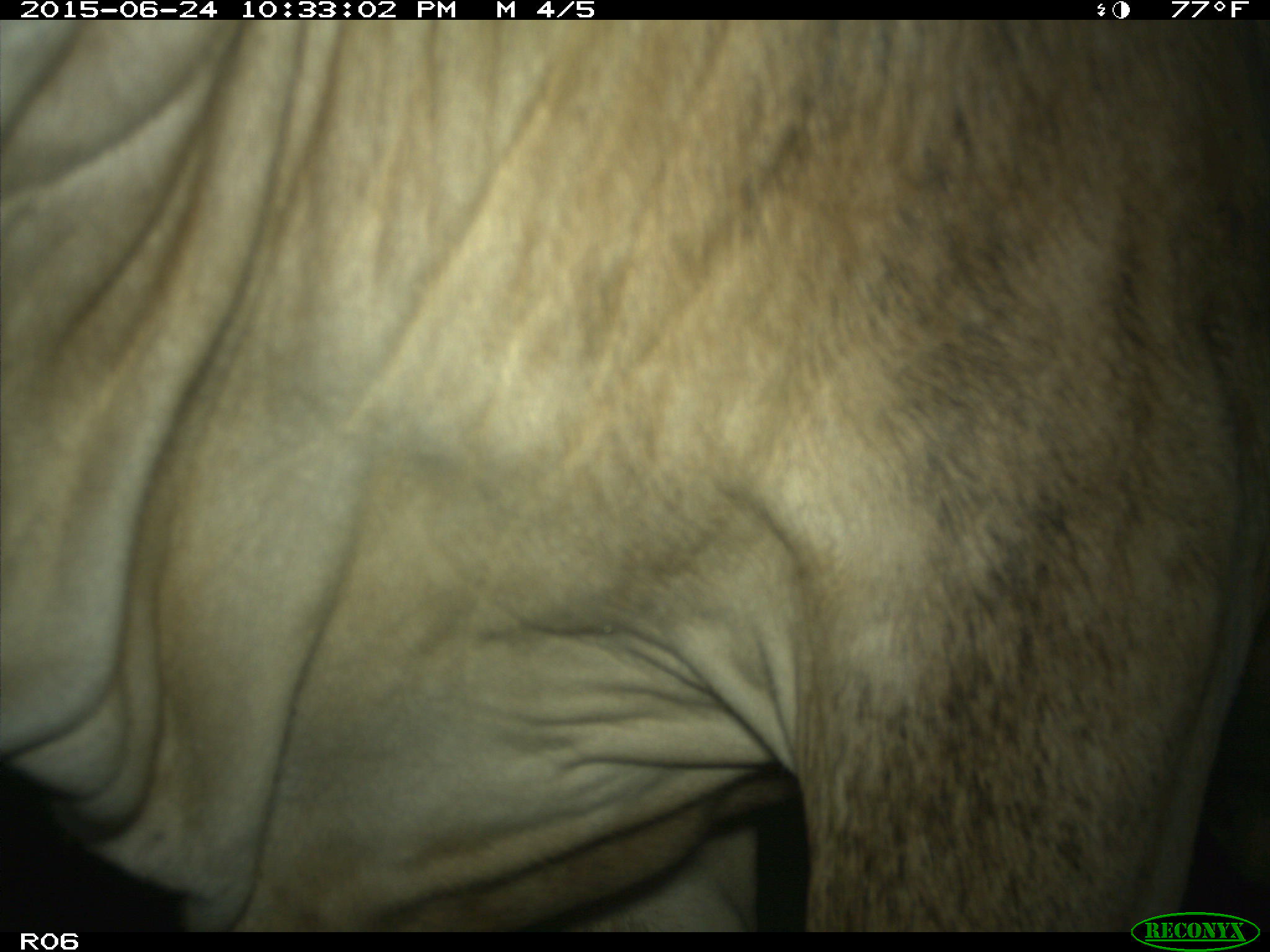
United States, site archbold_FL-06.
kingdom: Animalia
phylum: Chordata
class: Mammalia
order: Artiodactyla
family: Bovidae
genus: Bos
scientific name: Bos taurus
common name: domestic cow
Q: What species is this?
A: Bos taurus (domestic cow).